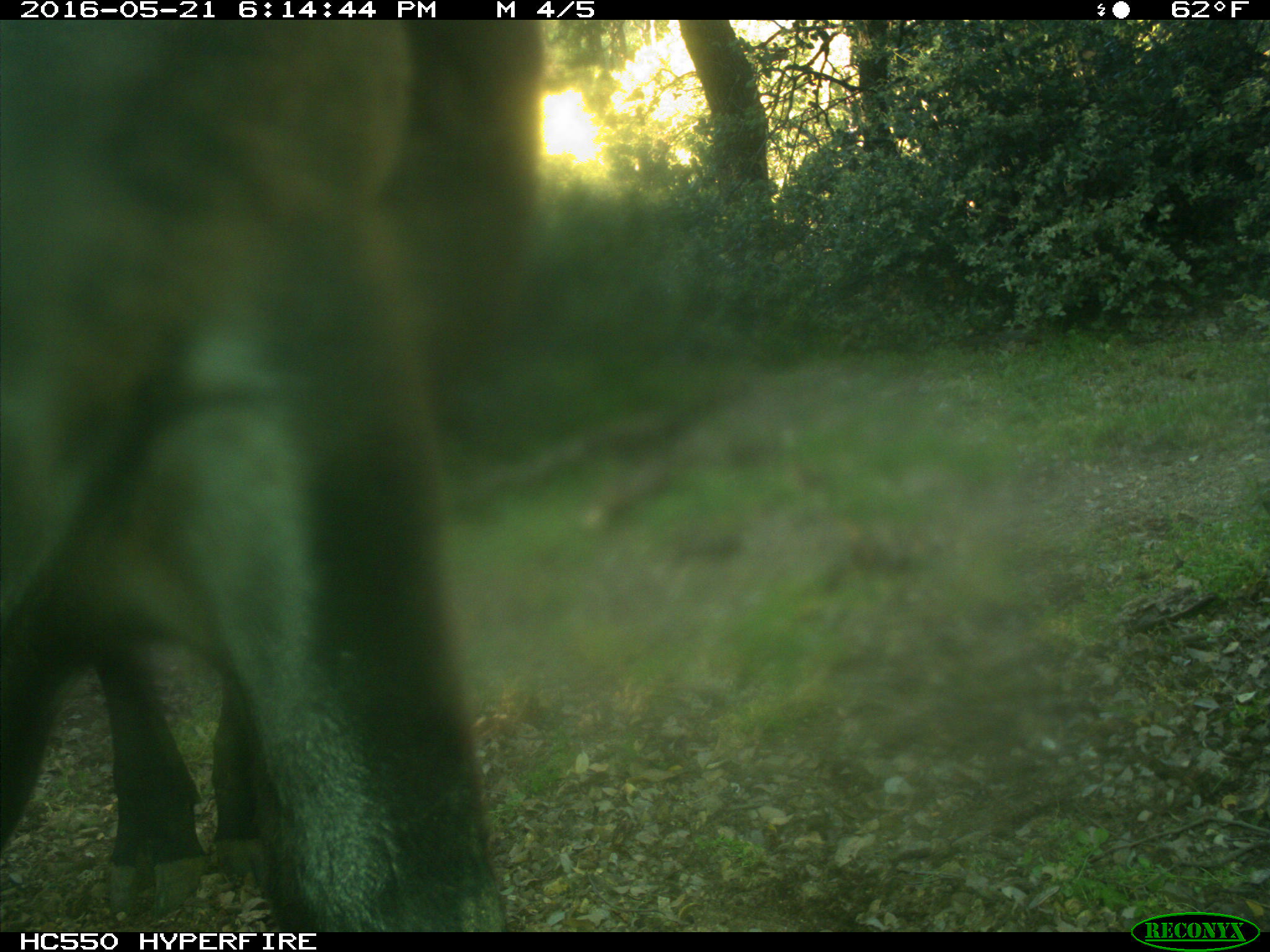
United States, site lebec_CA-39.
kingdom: Animalia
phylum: Chordata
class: Mammalia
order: Artiodactyla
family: Bovidae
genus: Bos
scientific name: Bos taurus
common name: domestic cow